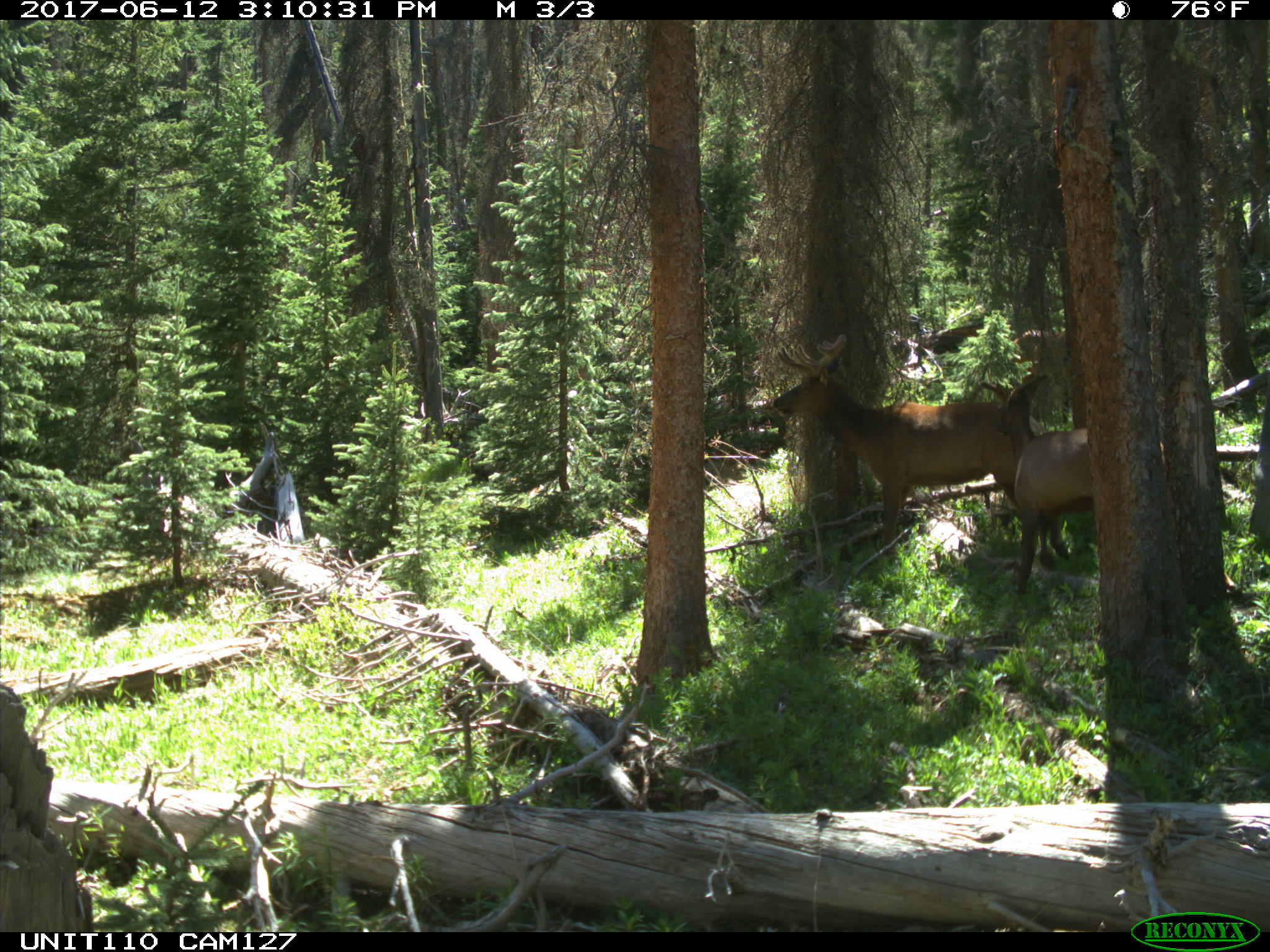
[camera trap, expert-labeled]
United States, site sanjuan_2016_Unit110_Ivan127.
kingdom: Animalia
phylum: Chordata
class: Mammalia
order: Artiodactyla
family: Cervidae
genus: Cervus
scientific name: Cervus elaphus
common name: red deer